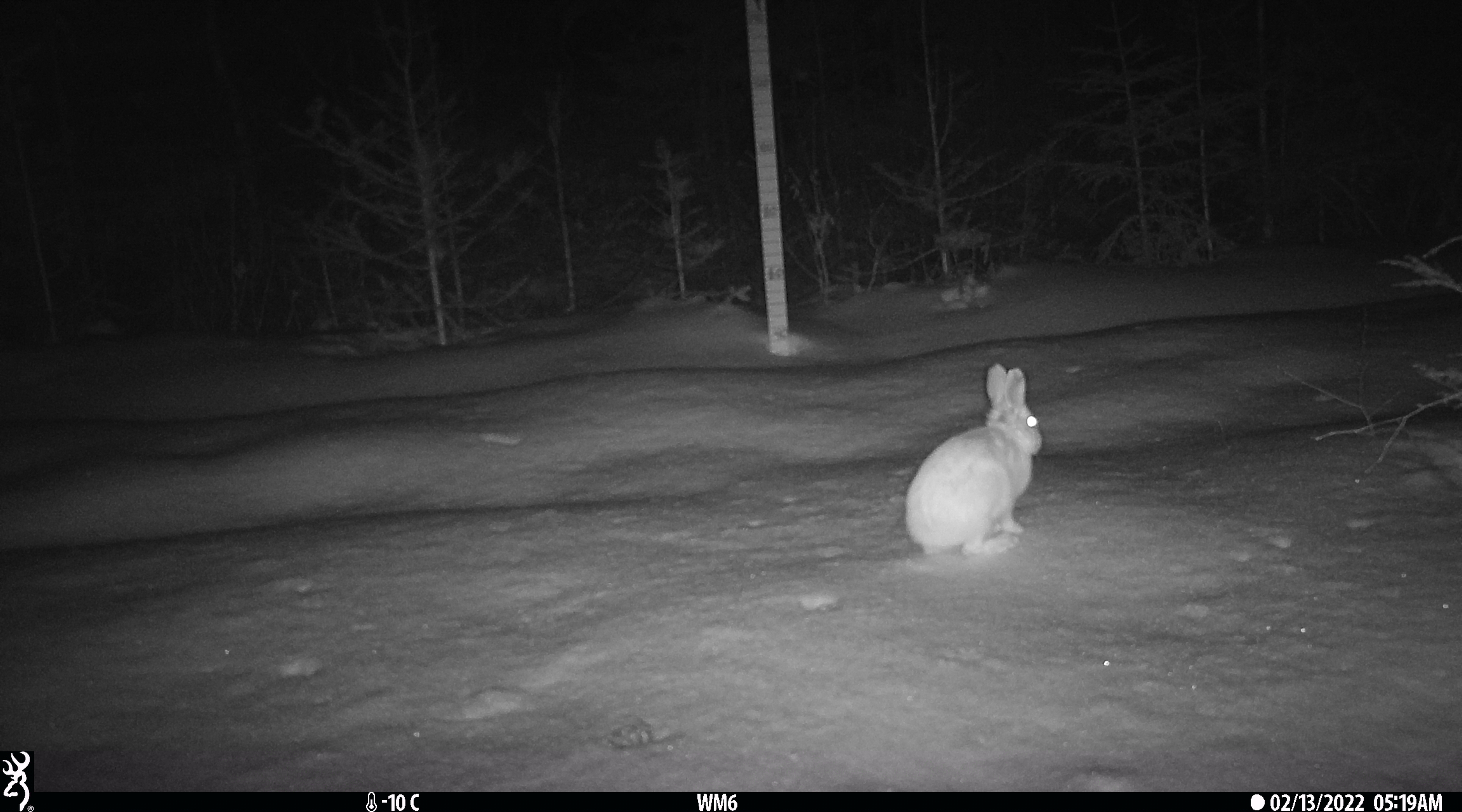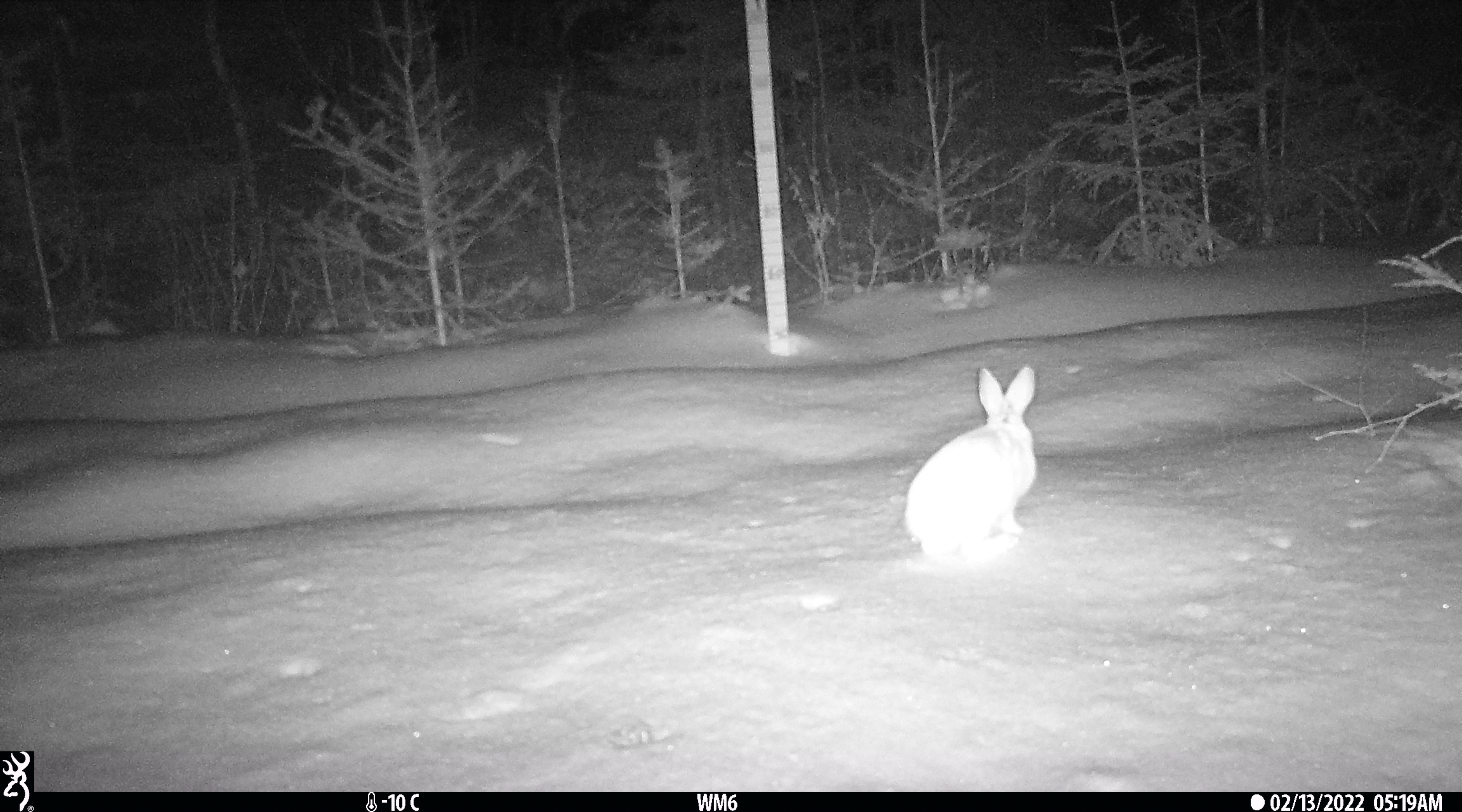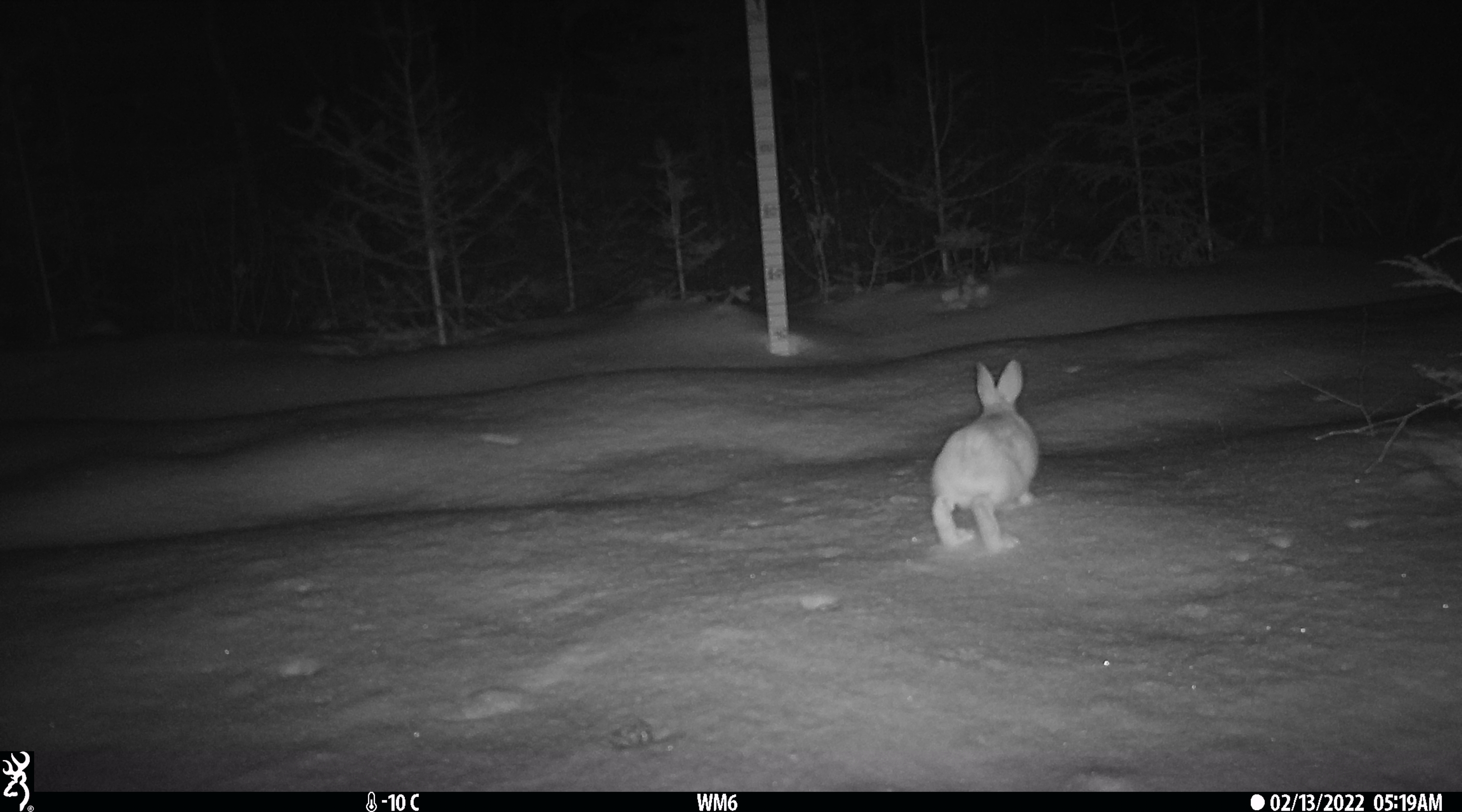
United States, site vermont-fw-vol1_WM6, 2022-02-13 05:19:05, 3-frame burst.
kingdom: Animalia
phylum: Chordata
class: Mammalia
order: Lagomorpha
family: Leporidae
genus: Lepus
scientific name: Lepus americanus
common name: snowshoe hare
Snowshoe hare (Lepus americanus).